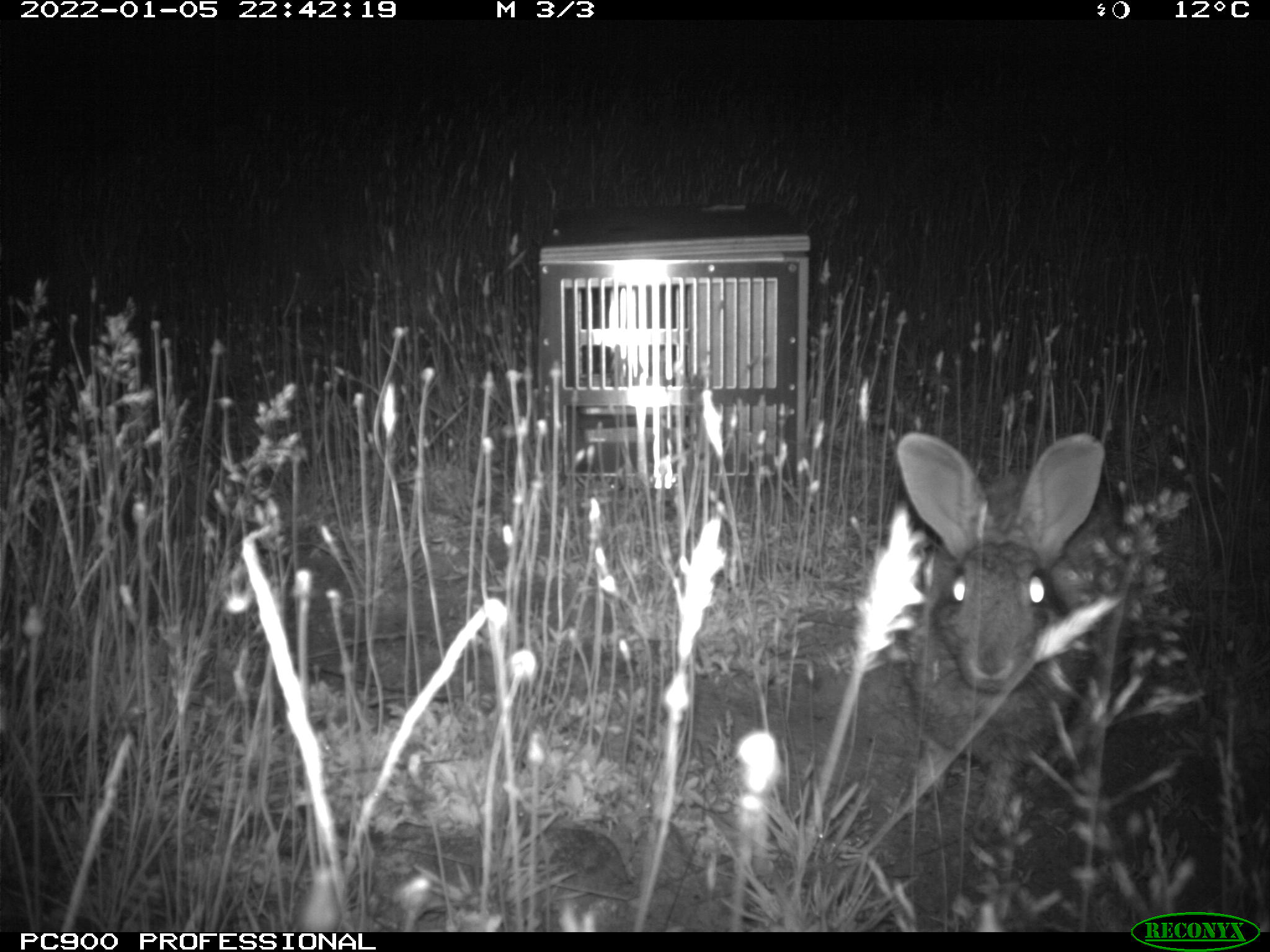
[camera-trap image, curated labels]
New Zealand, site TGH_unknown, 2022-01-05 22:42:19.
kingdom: Animalia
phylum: Chordata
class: Mammalia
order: Lagomorpha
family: Leporidae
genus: Oryctolagus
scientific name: Oryctolagus cuniculus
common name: european rabbit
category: rabbit